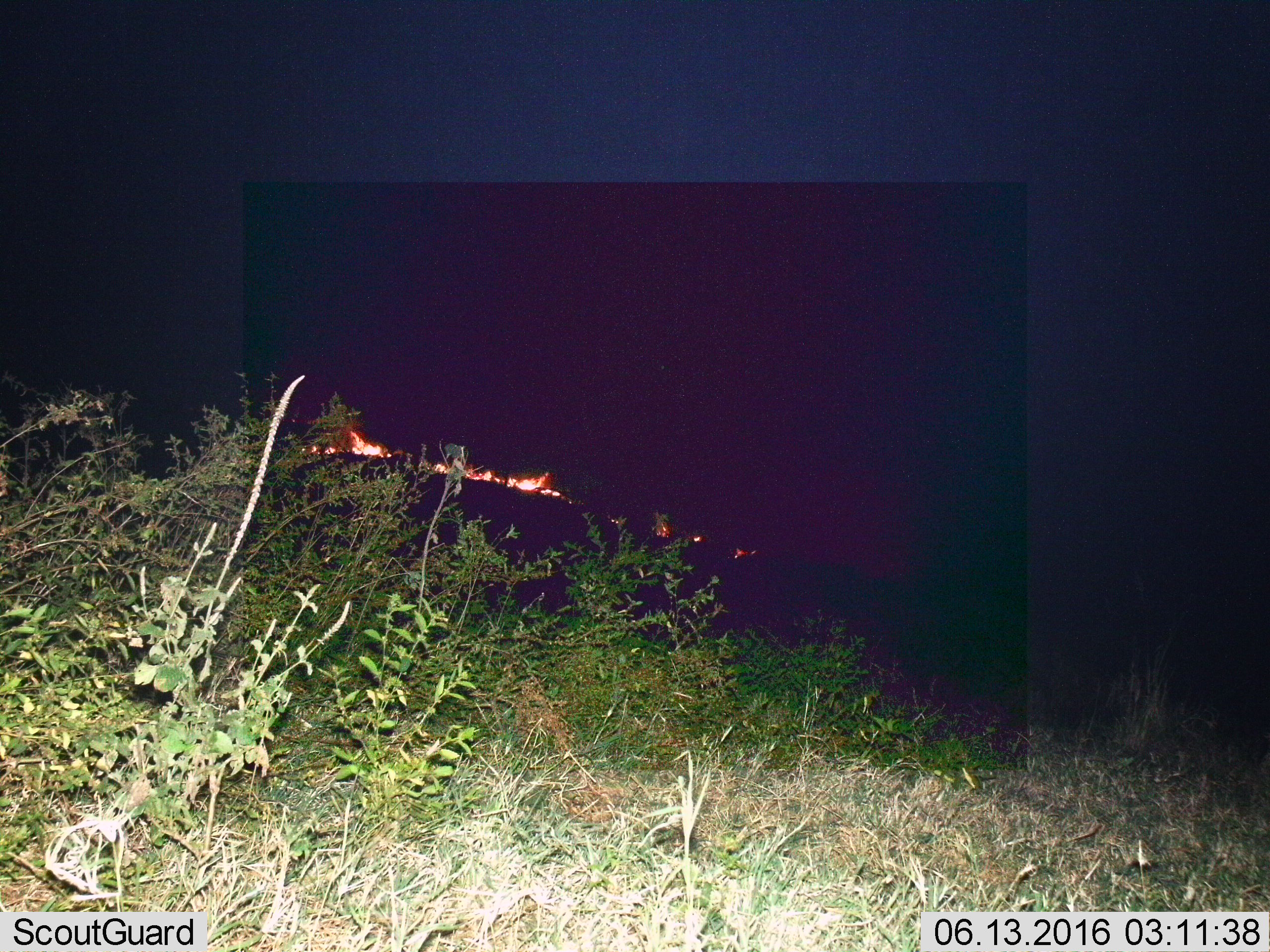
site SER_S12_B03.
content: unidentified animal